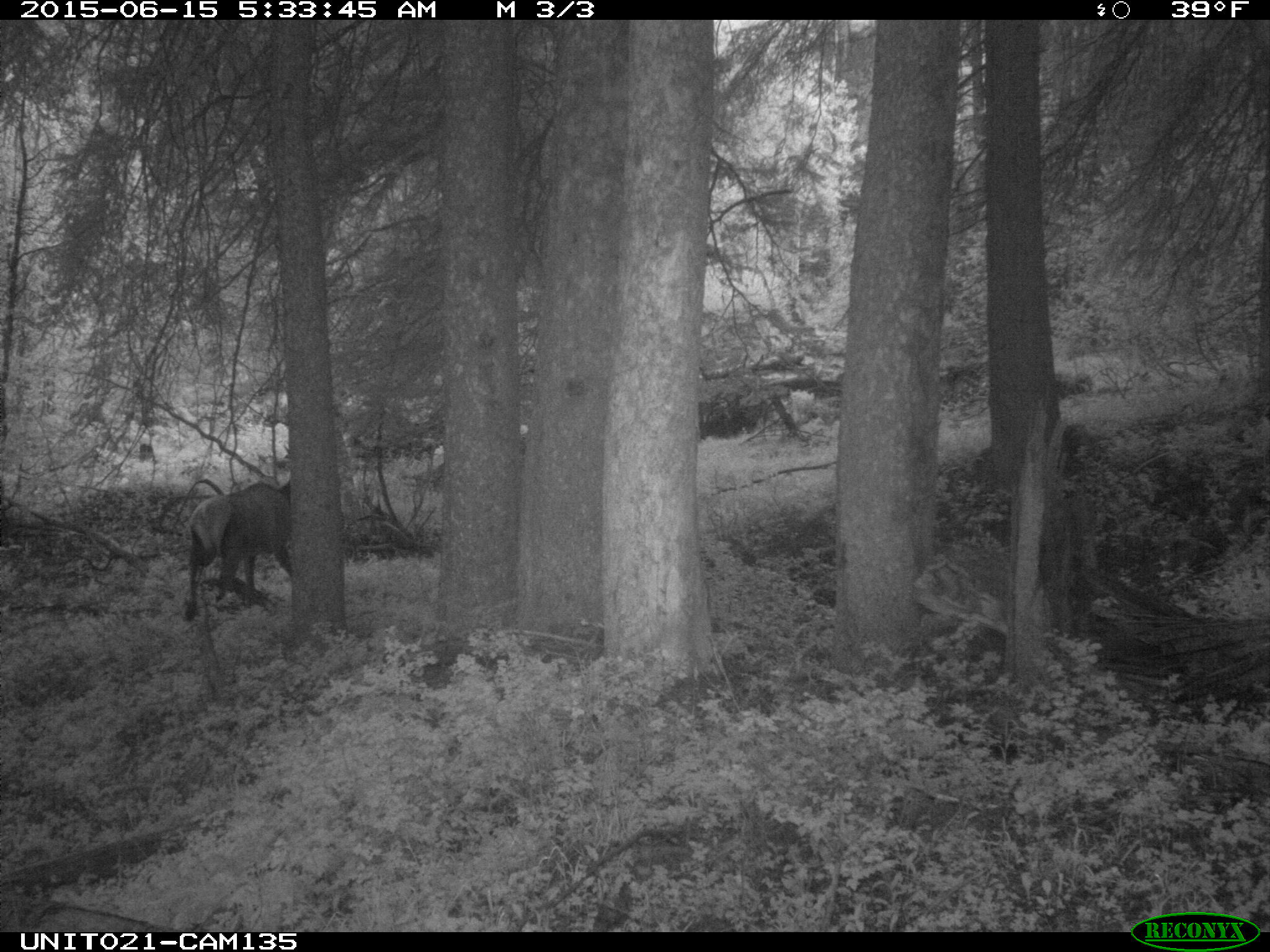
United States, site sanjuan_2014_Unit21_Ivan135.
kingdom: Animalia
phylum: Chordata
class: Mammalia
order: Artiodactyla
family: Cervidae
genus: Cervus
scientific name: Cervus elaphus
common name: red deer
Cervus elaphus (red deer).